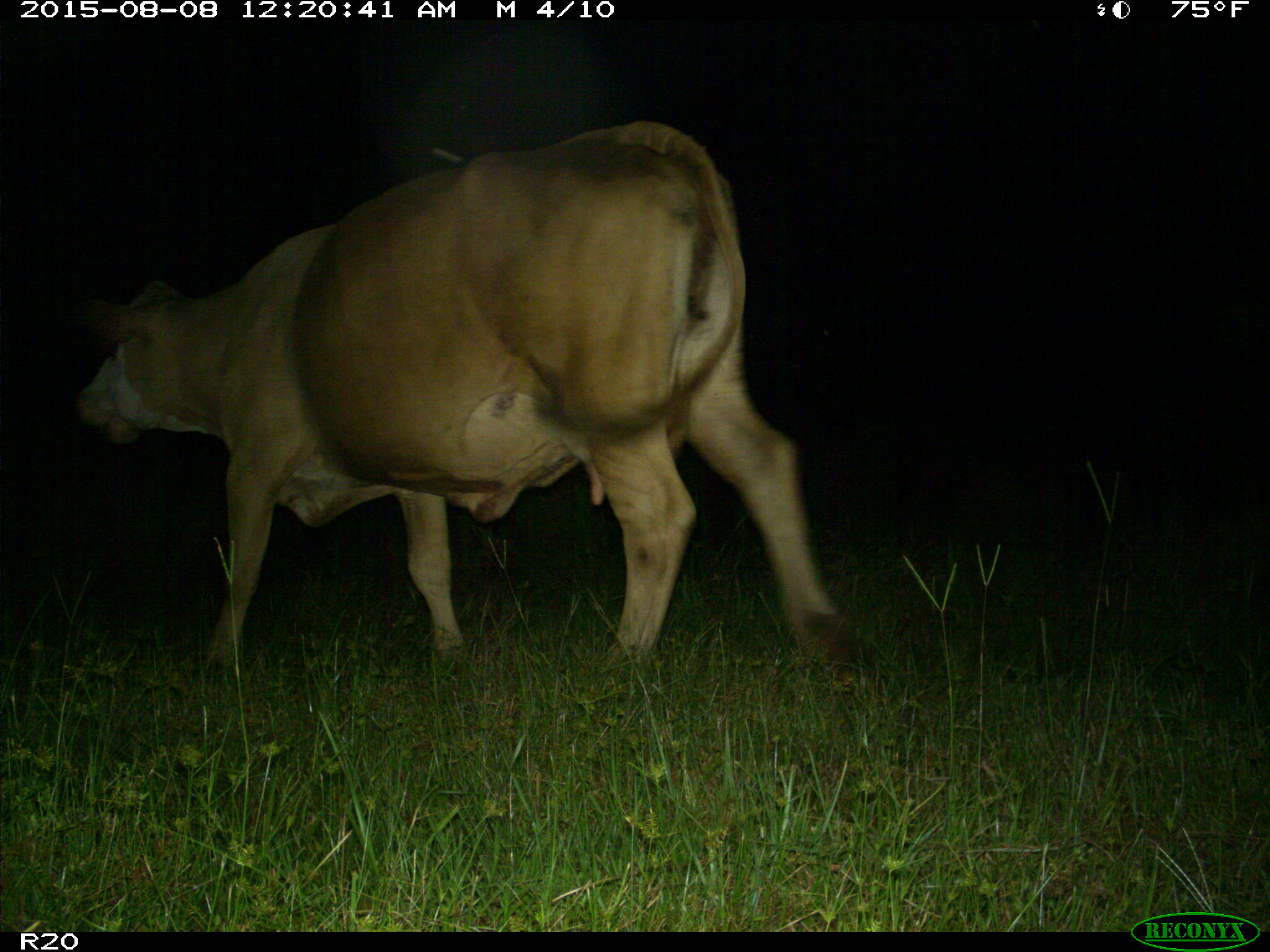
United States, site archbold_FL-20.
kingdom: Animalia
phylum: Chordata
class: Mammalia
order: Artiodactyla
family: Bovidae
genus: Bos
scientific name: Bos taurus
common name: domestic cow